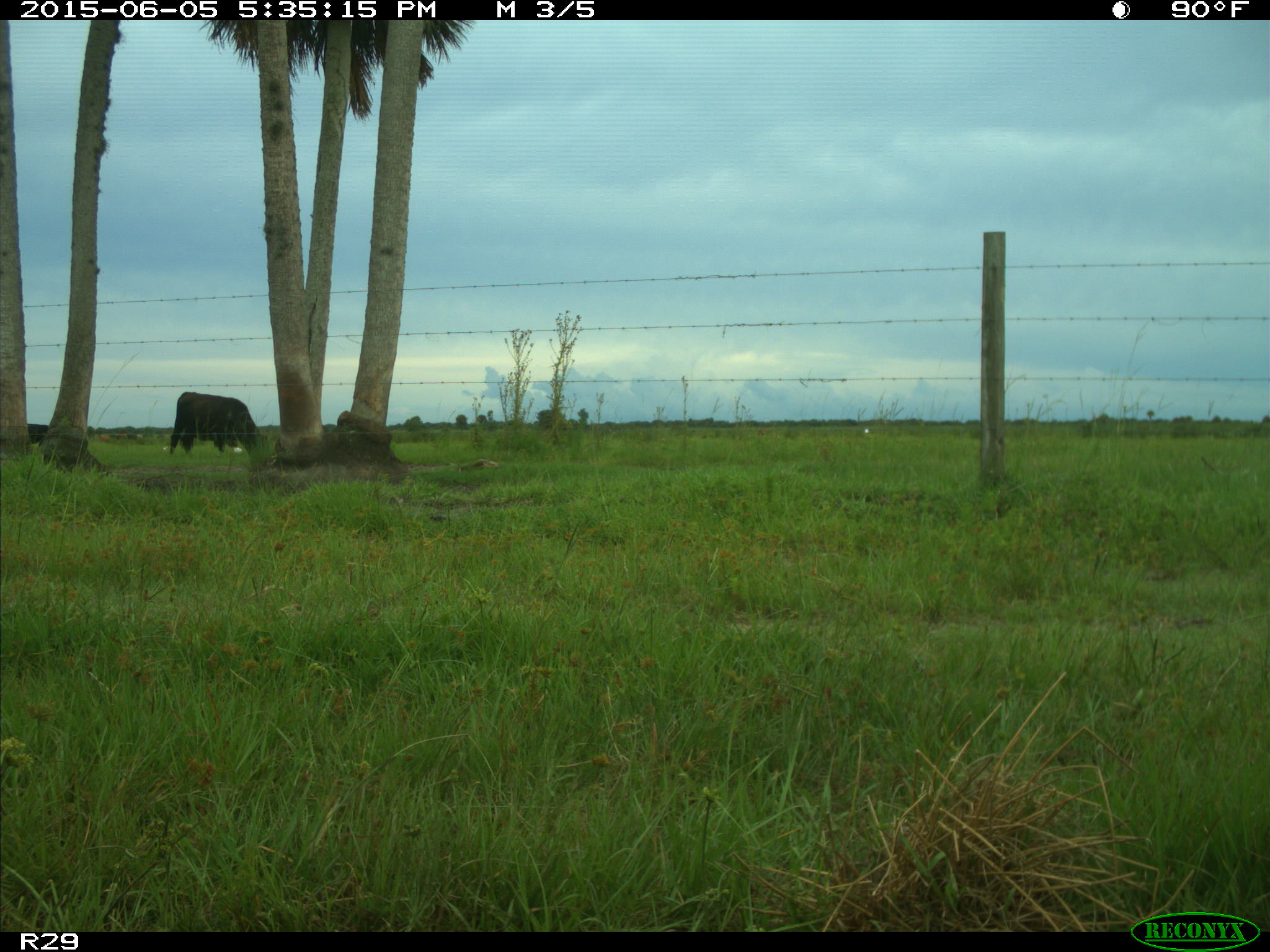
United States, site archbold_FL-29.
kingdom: Animalia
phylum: Chordata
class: Mammalia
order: Artiodactyla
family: Bovidae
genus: Bos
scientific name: Bos taurus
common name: domestic cow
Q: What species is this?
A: Bos taurus (domestic cow).